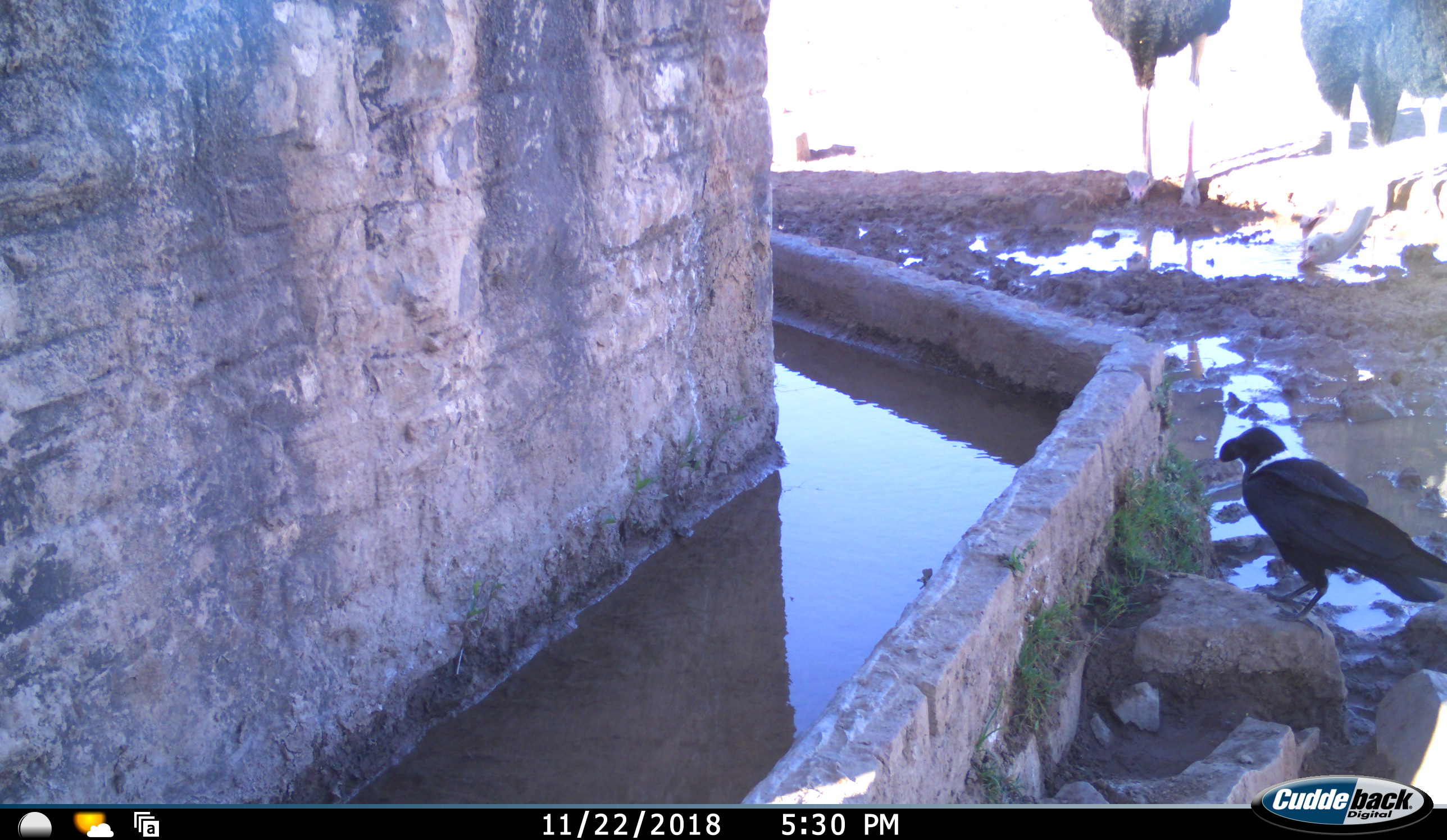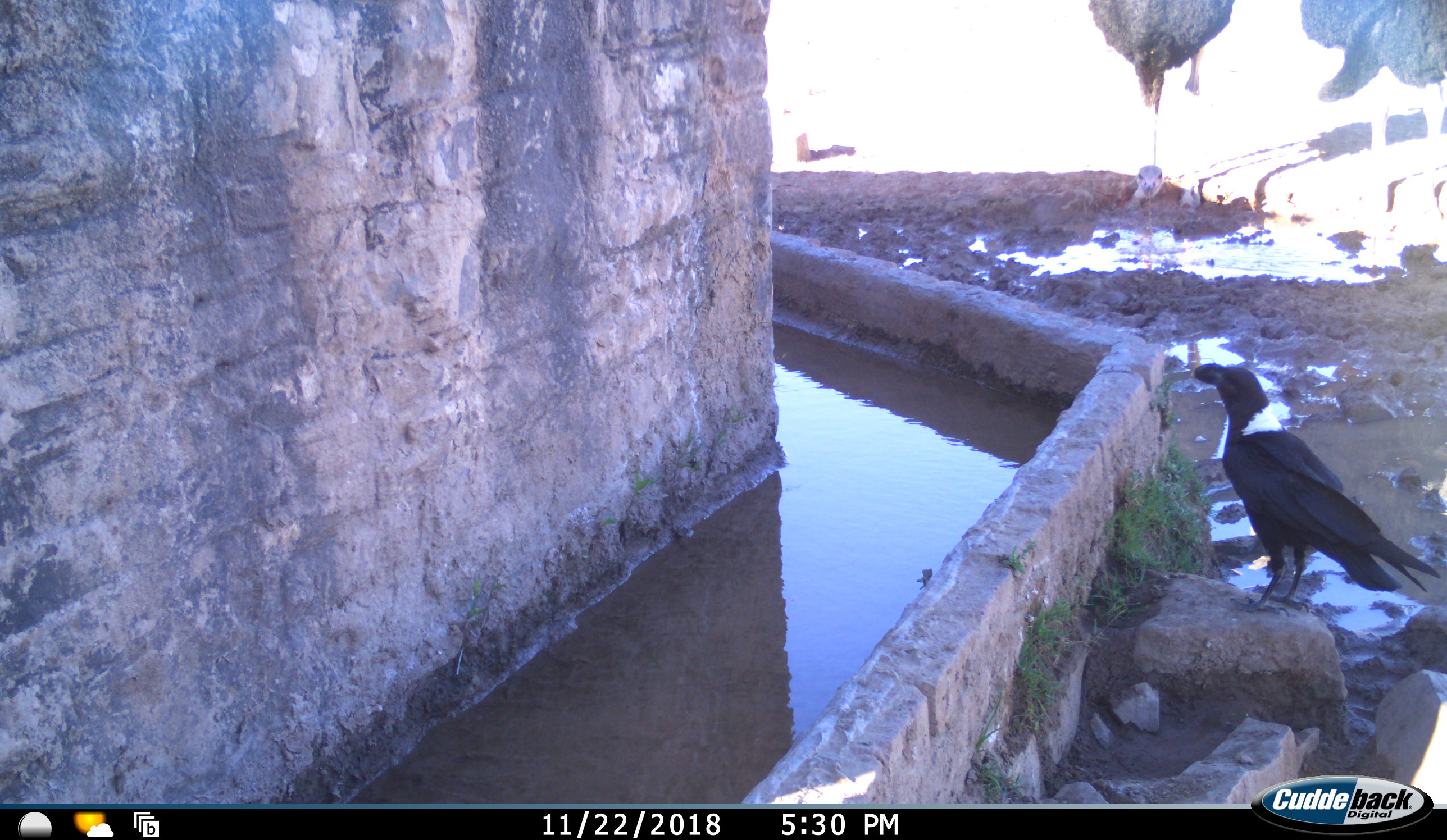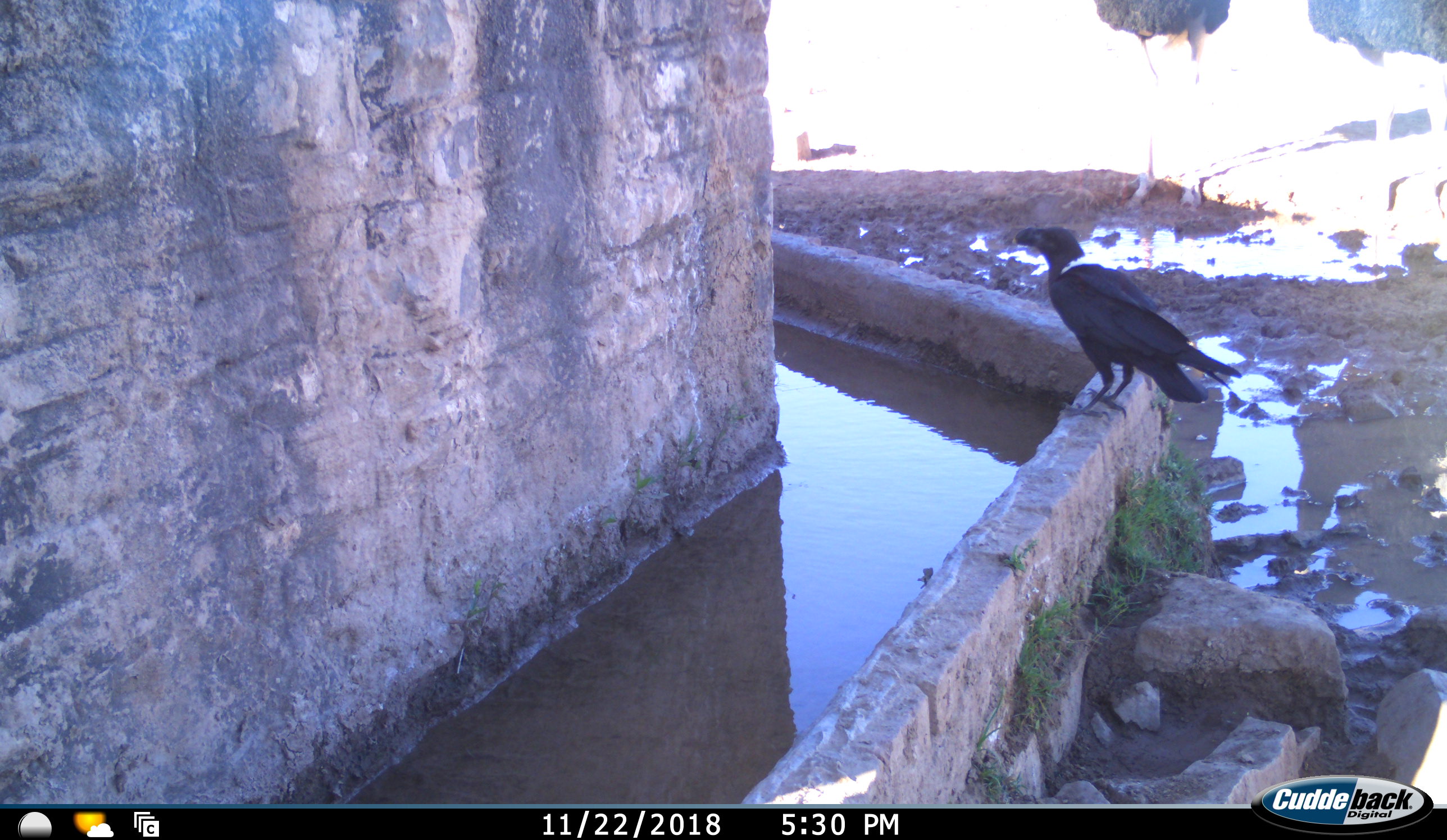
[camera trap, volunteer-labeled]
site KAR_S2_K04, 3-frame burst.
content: unidentified animal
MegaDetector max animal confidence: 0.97